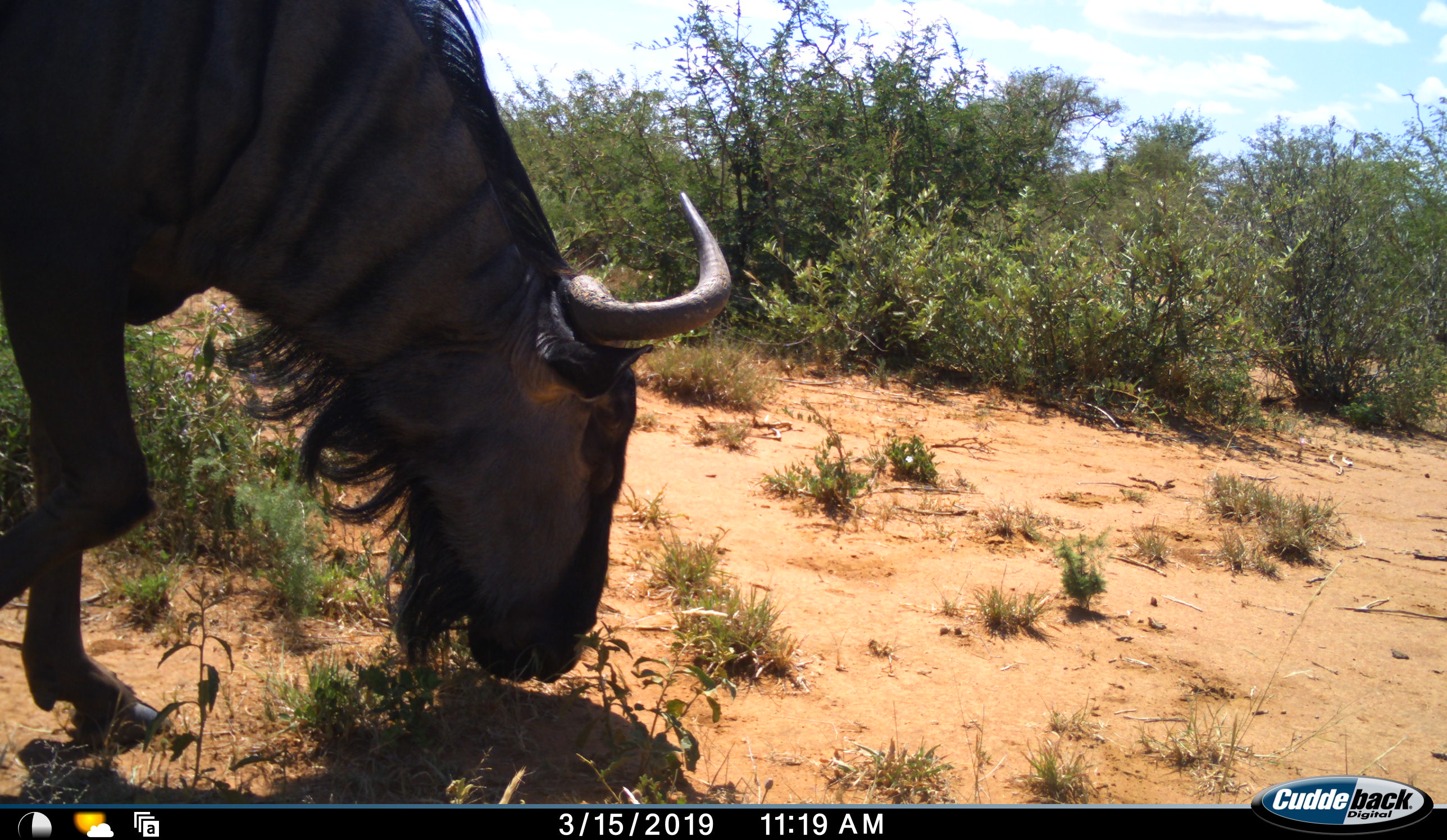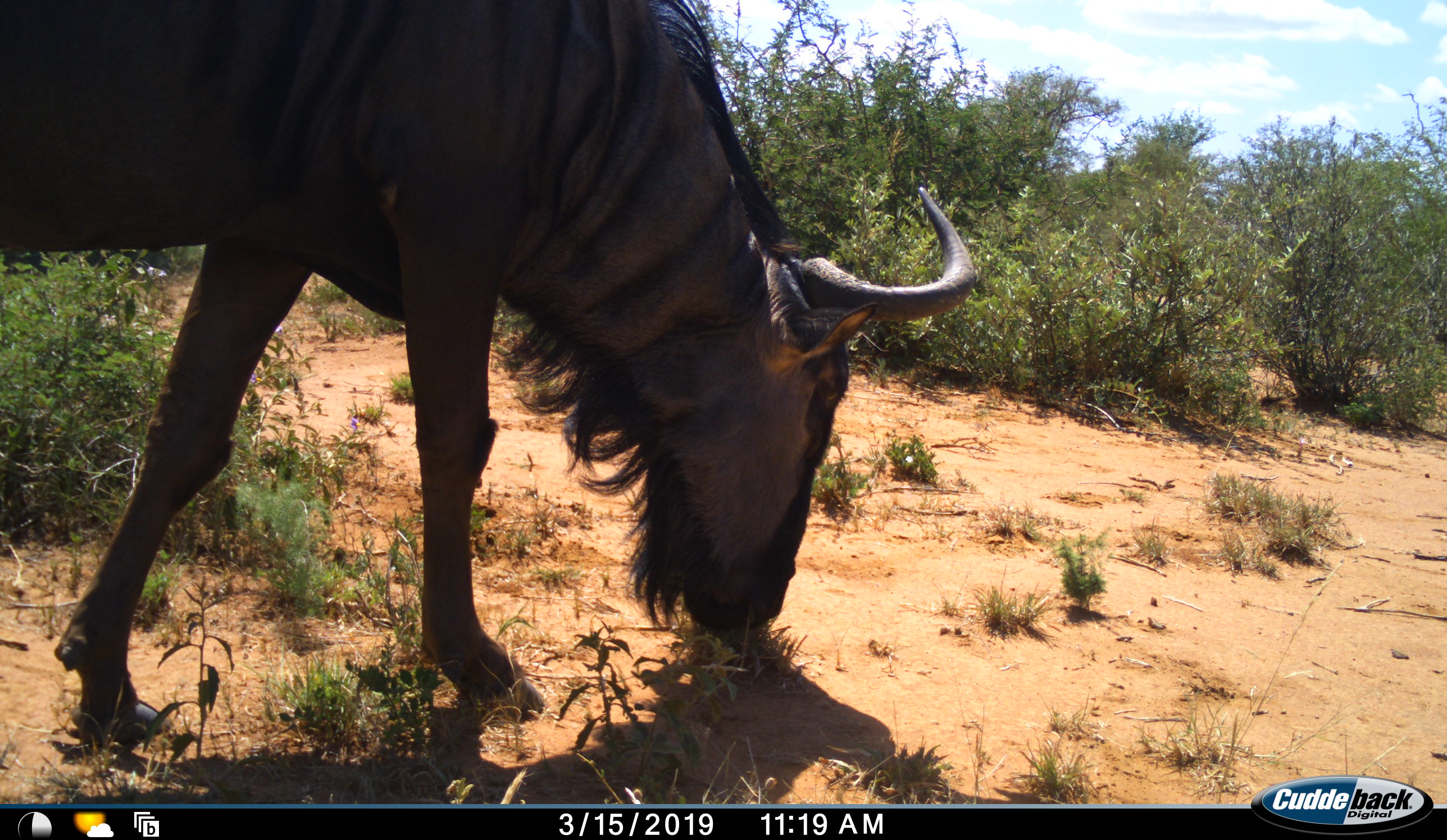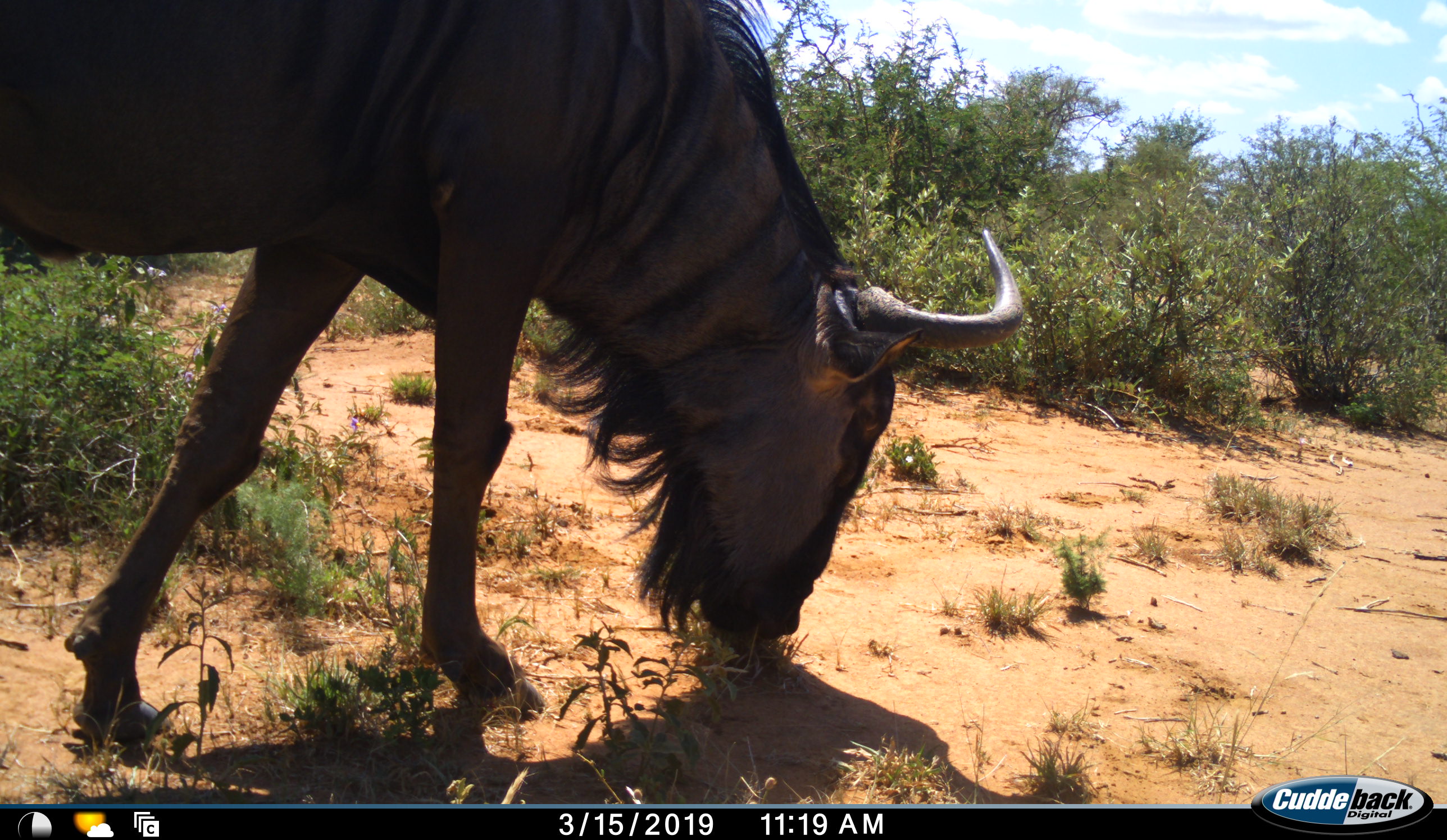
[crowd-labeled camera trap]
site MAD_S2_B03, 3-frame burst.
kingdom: Animalia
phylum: Chordata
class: Mammalia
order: Artiodactyla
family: Bovidae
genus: Connochaetes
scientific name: Connochaetes taurinus taurinus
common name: blue wildebeest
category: wildebeestblue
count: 1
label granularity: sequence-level